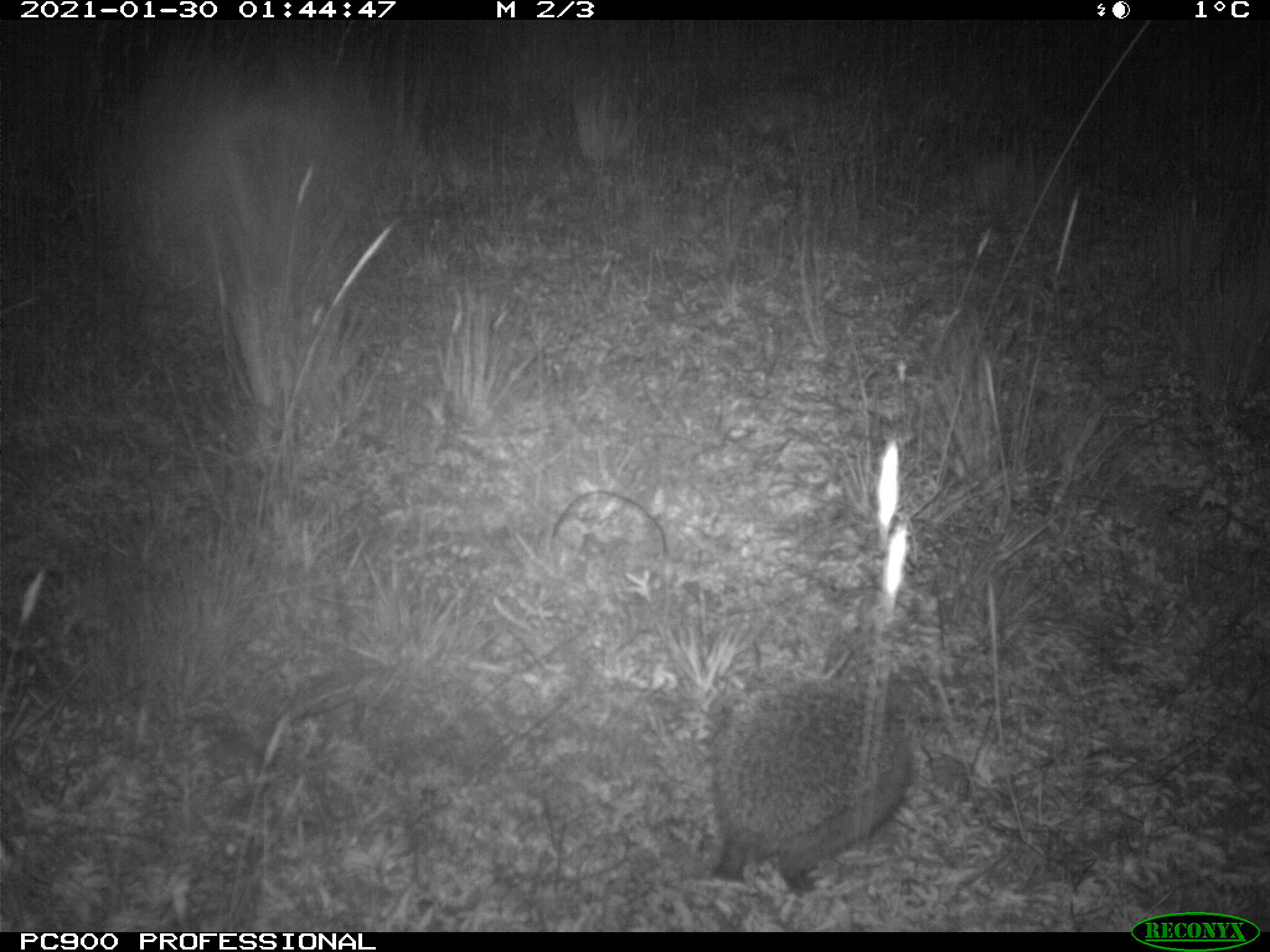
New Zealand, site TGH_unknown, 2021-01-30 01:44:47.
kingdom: Animalia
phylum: Chordata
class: Mammalia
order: Eulipotyphla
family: Erinaceidae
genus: Erinaceus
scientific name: Erinaceus europaeus europaeus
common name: european hedgehog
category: hedgehog